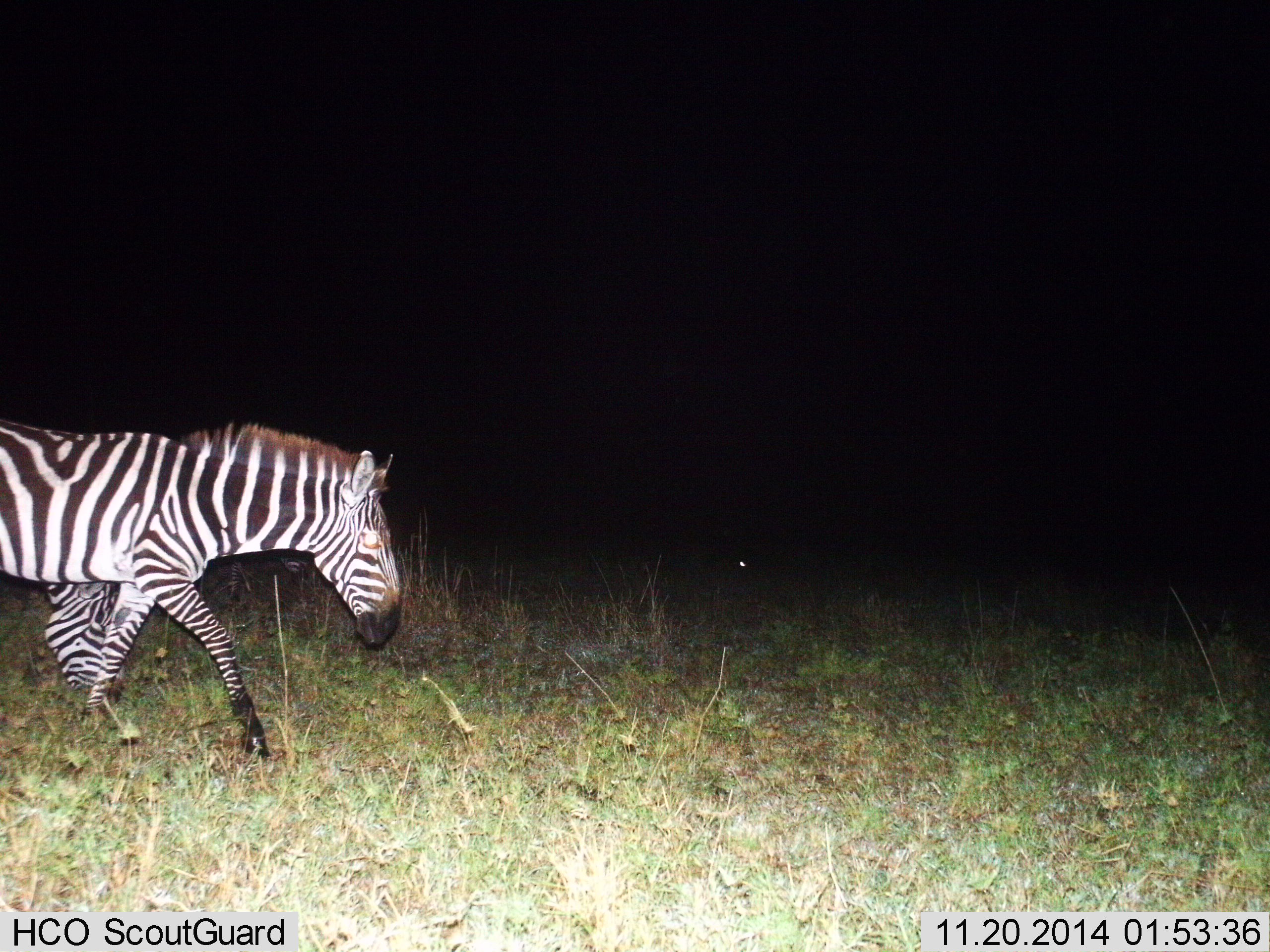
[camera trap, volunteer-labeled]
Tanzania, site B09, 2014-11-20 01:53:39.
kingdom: Animalia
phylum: Chordata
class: Mammalia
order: Perissodactyla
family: Equidae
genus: Equus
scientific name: Equus quagga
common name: plains zebra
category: zebra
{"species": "zebra (plains zebra) (Equus quagga)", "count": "2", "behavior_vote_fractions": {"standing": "0%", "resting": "0%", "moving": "73%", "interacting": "0%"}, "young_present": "9%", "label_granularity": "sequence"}